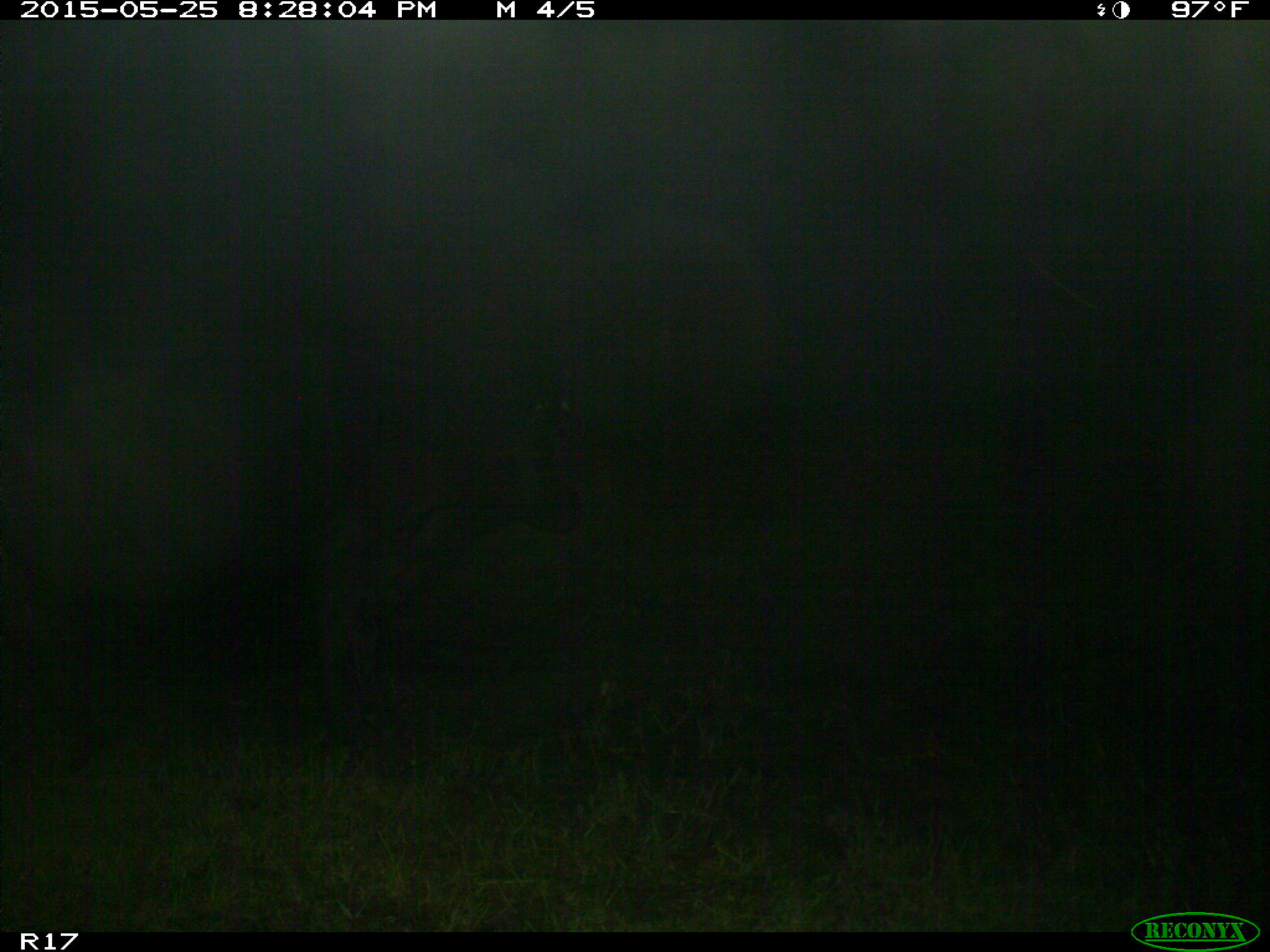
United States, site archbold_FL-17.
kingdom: Animalia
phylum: Chordata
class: Mammalia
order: Artiodactyla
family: Bovidae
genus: Bos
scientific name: Bos taurus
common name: domestic cow